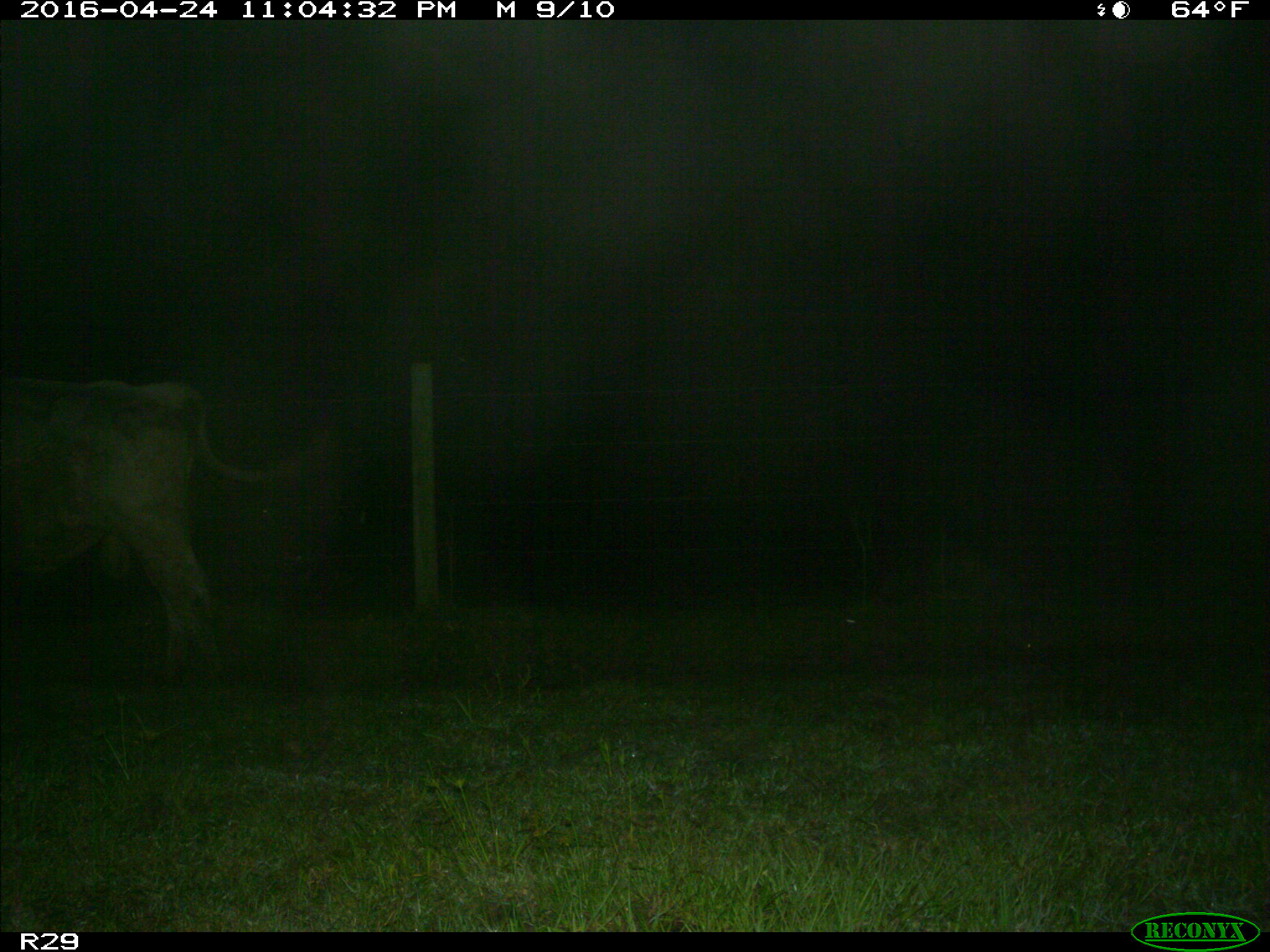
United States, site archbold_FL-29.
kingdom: Animalia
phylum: Chordata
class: Mammalia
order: Artiodactyla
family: Bovidae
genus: Bos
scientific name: Bos taurus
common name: domestic cow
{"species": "Bos taurus (domestic cow)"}